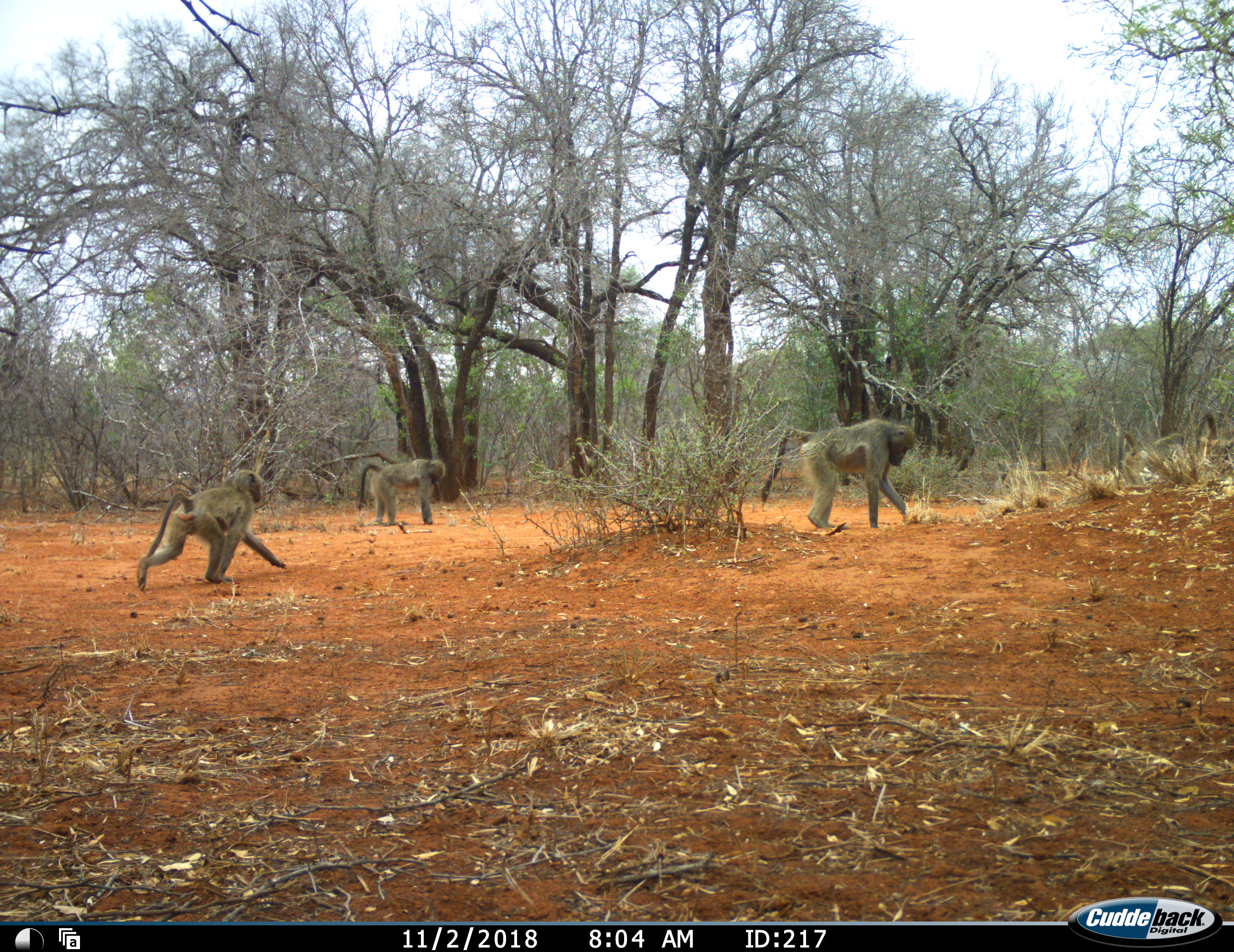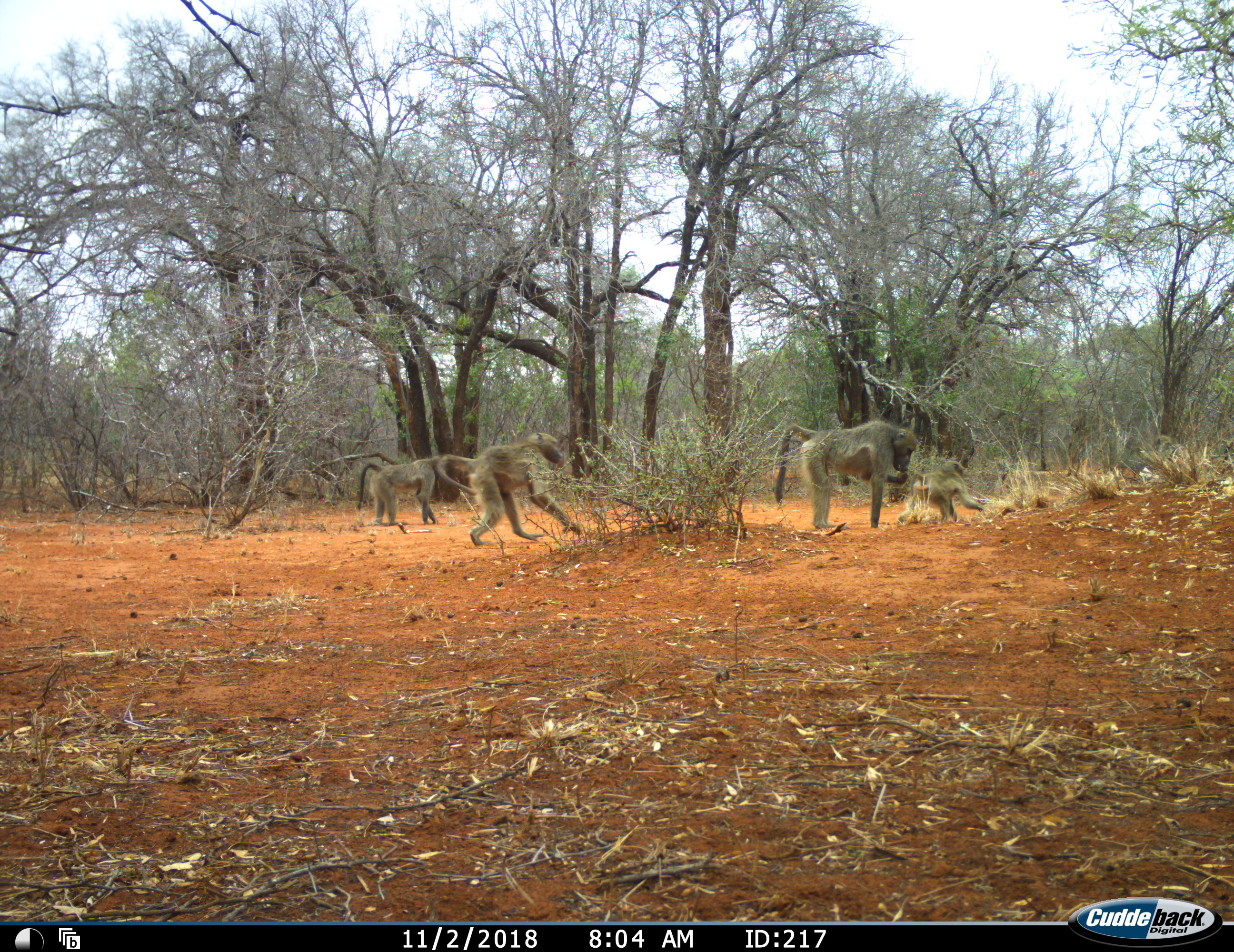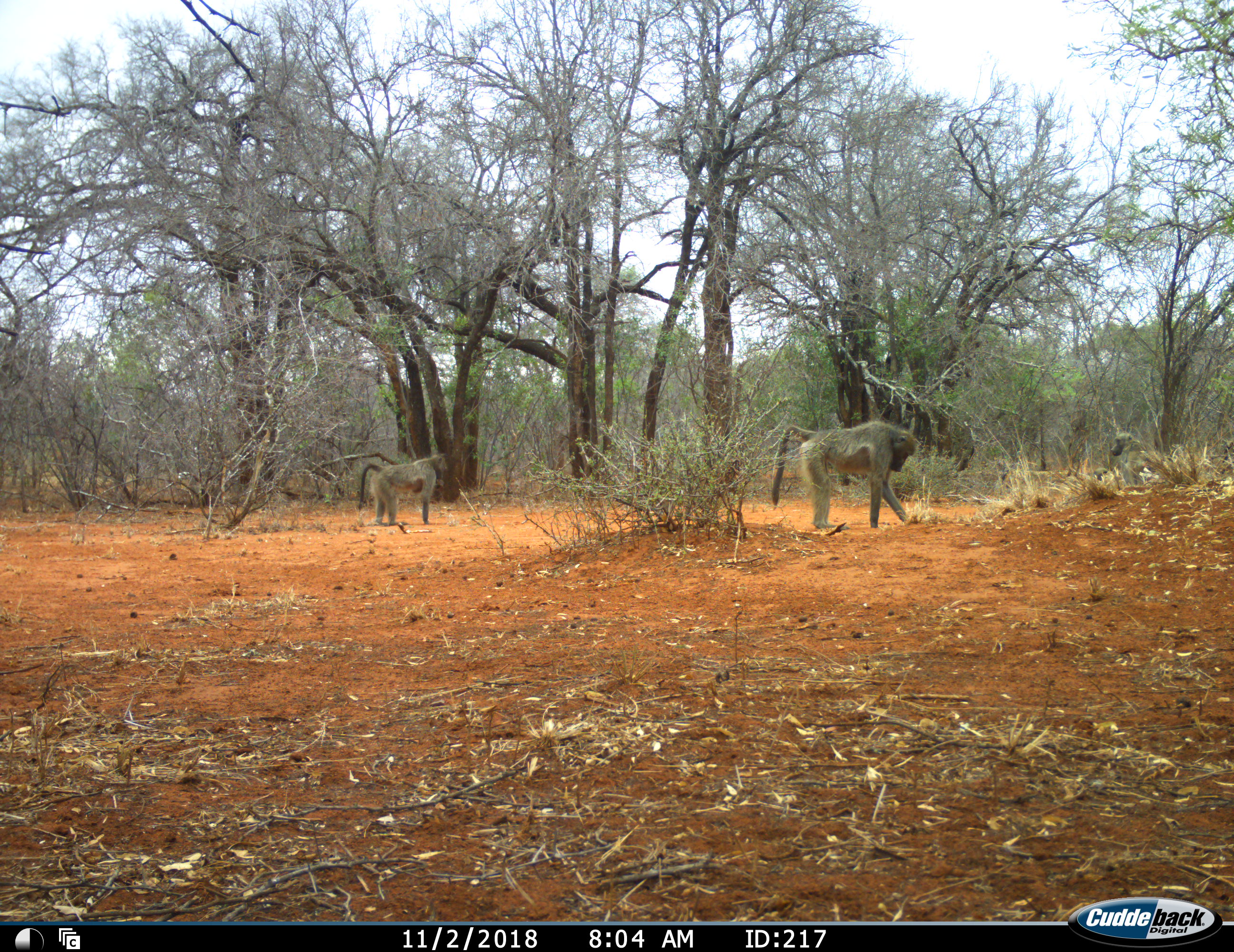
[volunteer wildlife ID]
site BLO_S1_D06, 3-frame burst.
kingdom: Animalia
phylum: Chordata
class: Mammalia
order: Primates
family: Cercopithecidae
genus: Papio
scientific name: Papio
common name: baboon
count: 4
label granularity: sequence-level